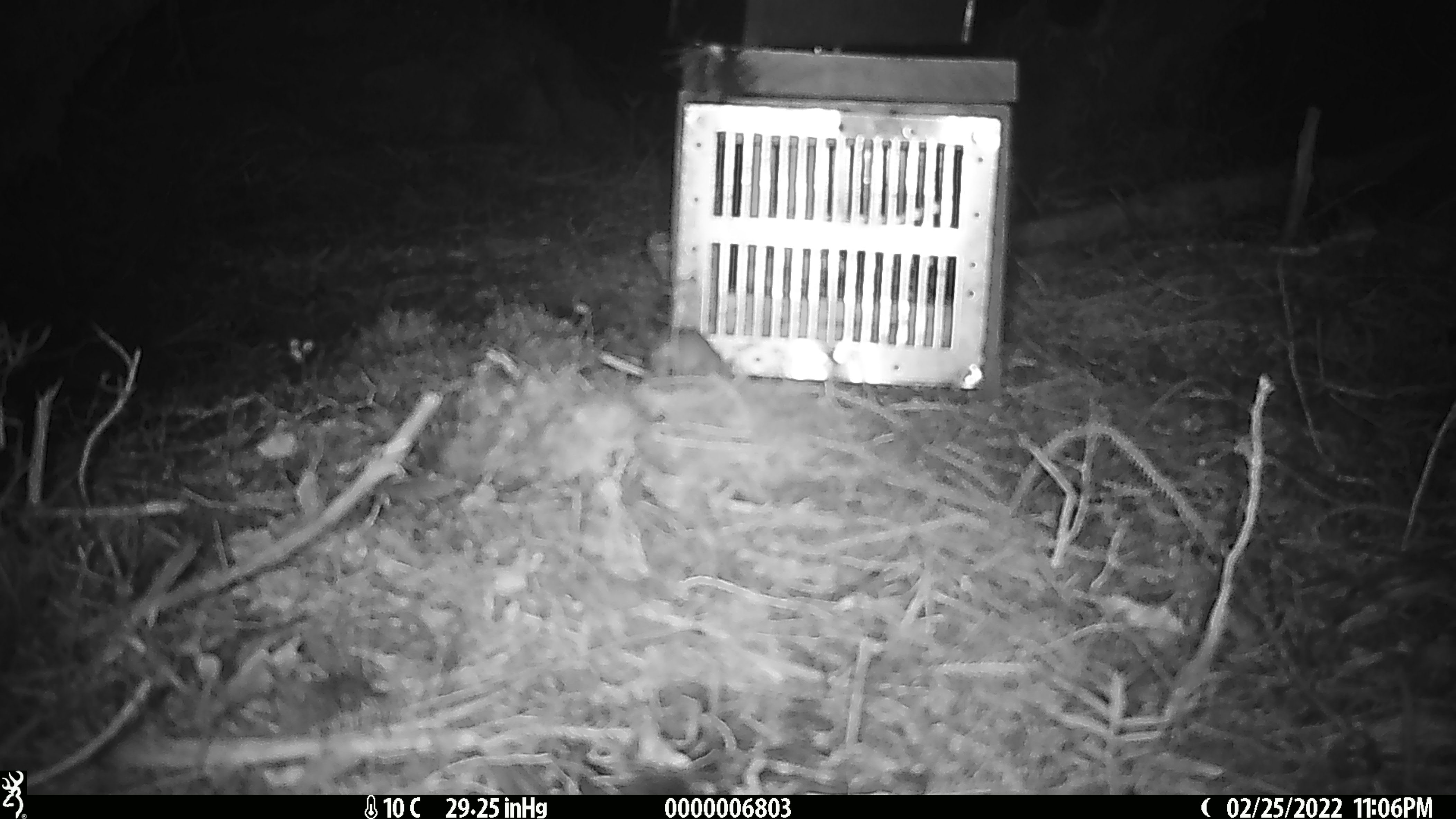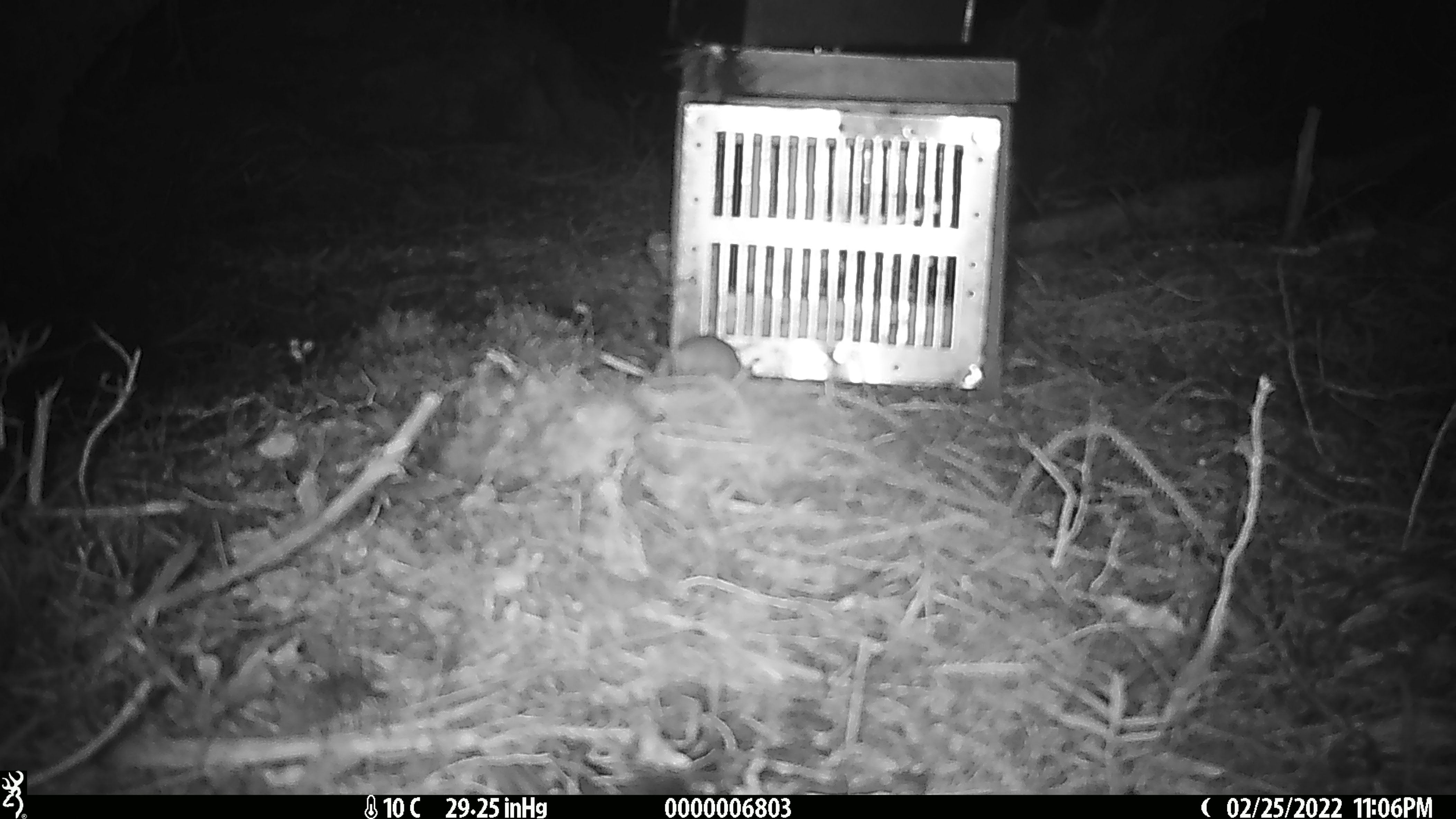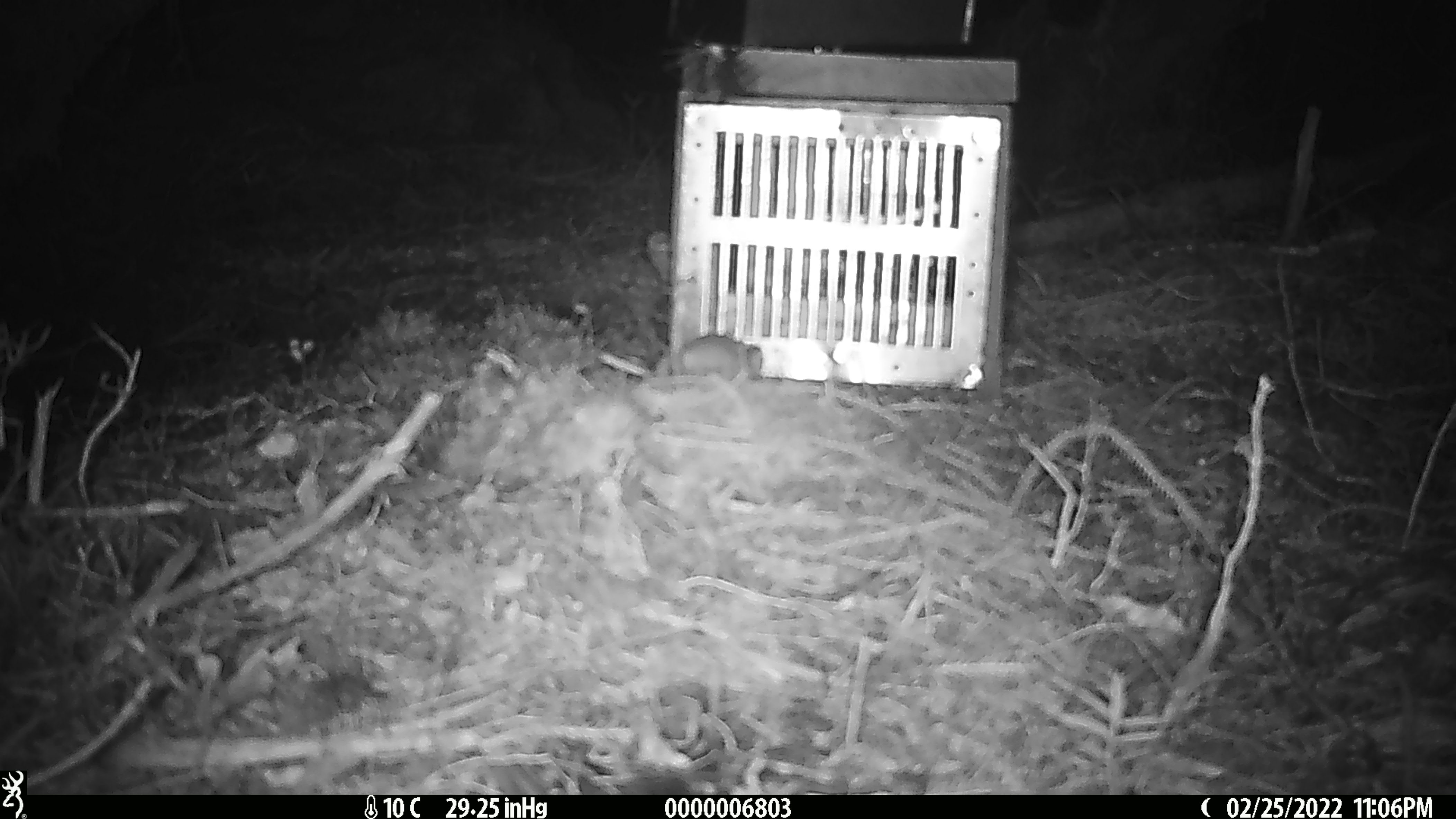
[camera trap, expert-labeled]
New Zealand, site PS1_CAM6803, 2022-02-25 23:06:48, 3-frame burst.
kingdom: Animalia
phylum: Chordata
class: Mammalia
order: Rodentia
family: Muridae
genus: Mus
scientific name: Mus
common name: mouse